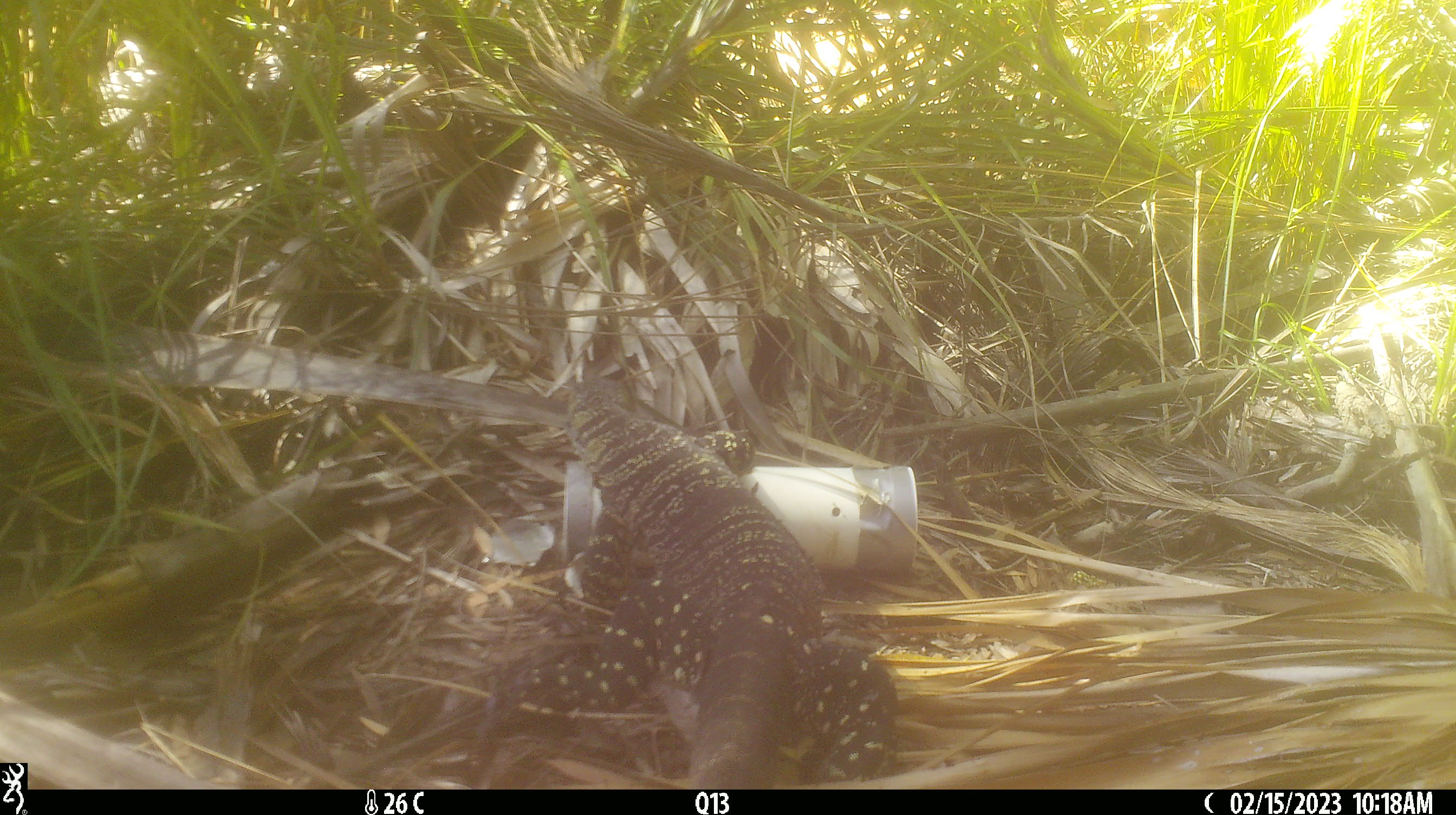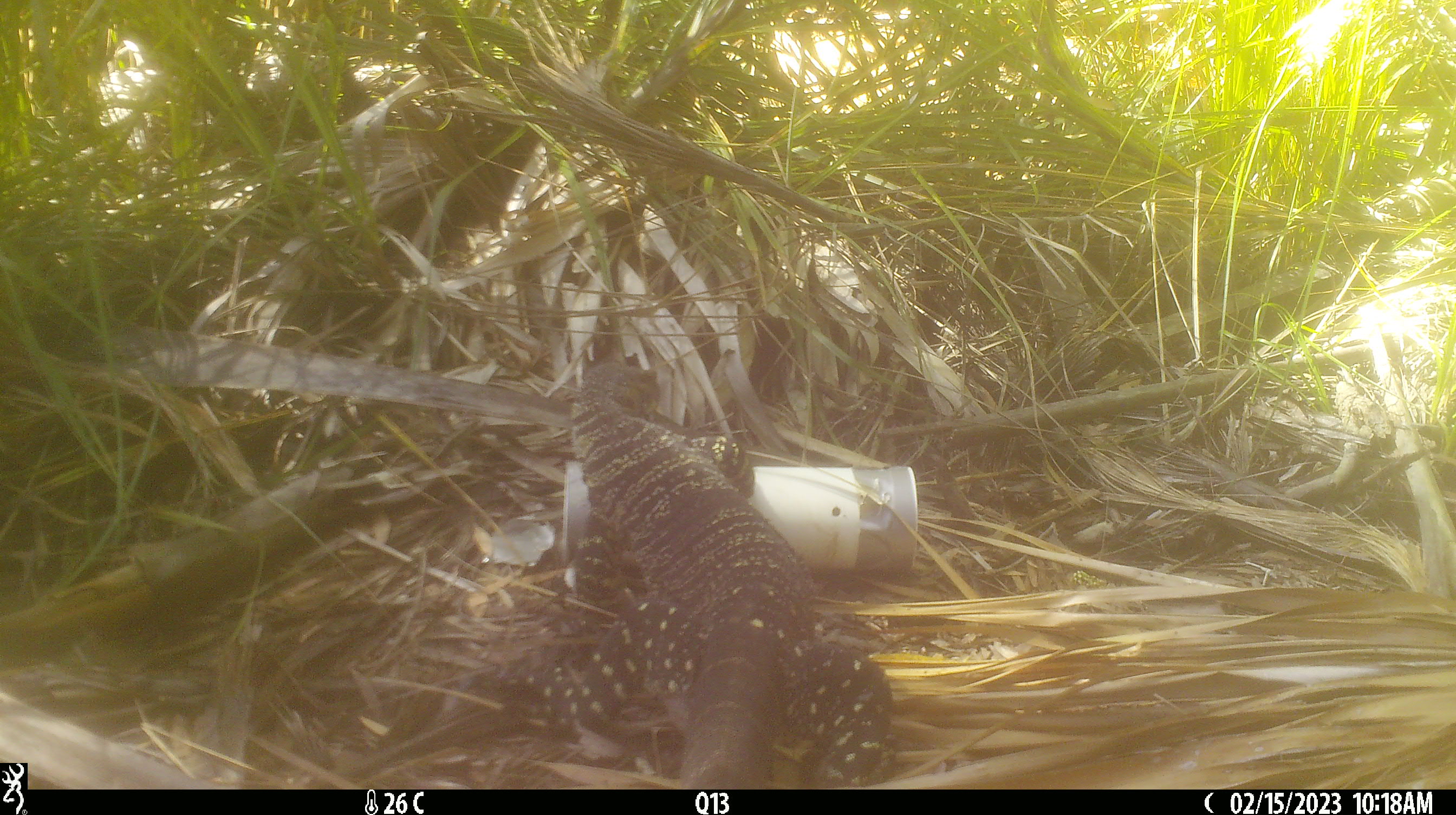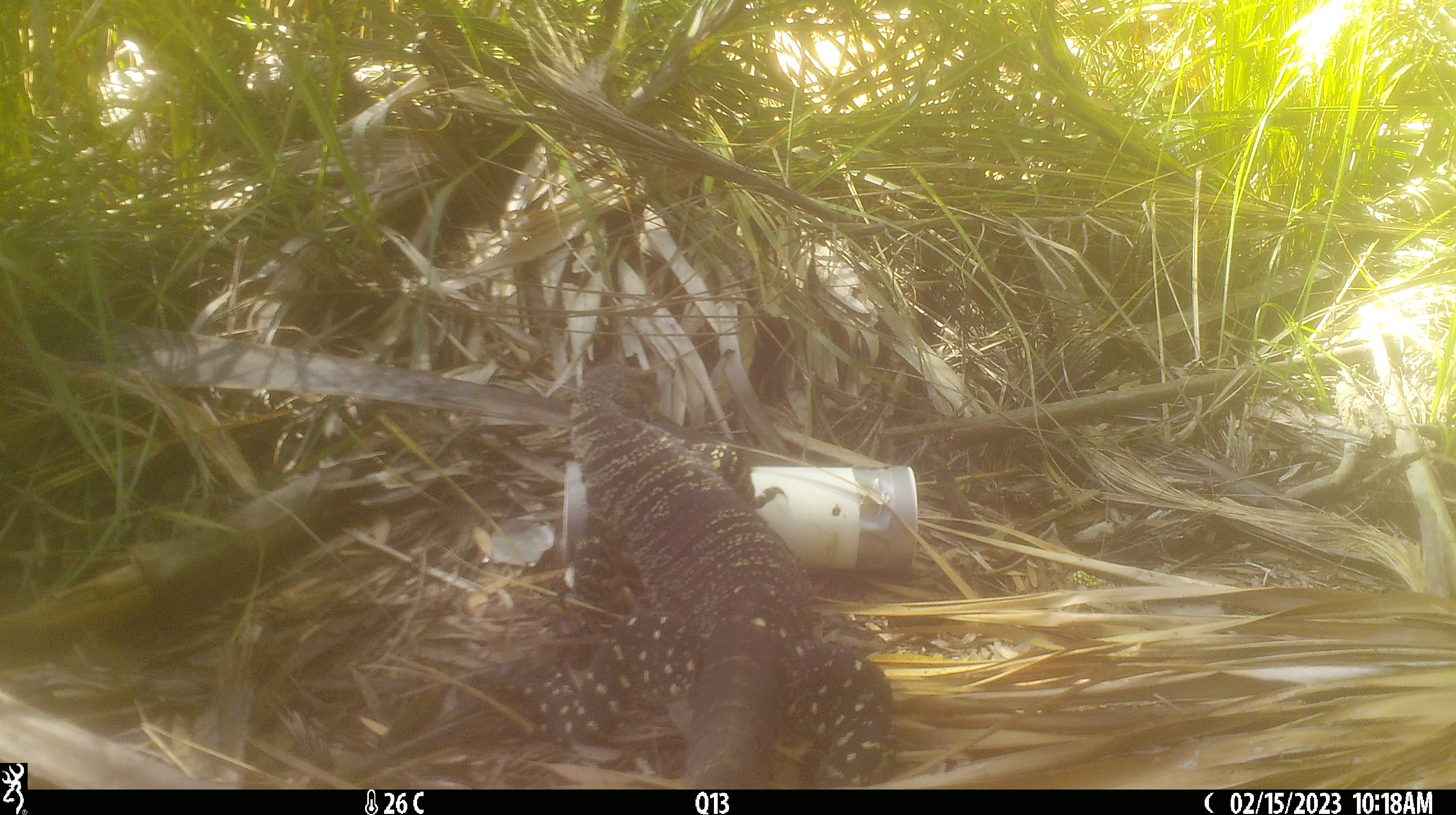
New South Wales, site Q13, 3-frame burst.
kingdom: Animalia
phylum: Chordata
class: Reptilia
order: Squamata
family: Varanidae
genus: Varanus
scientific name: Varanus varius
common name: lace monitor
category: goanna